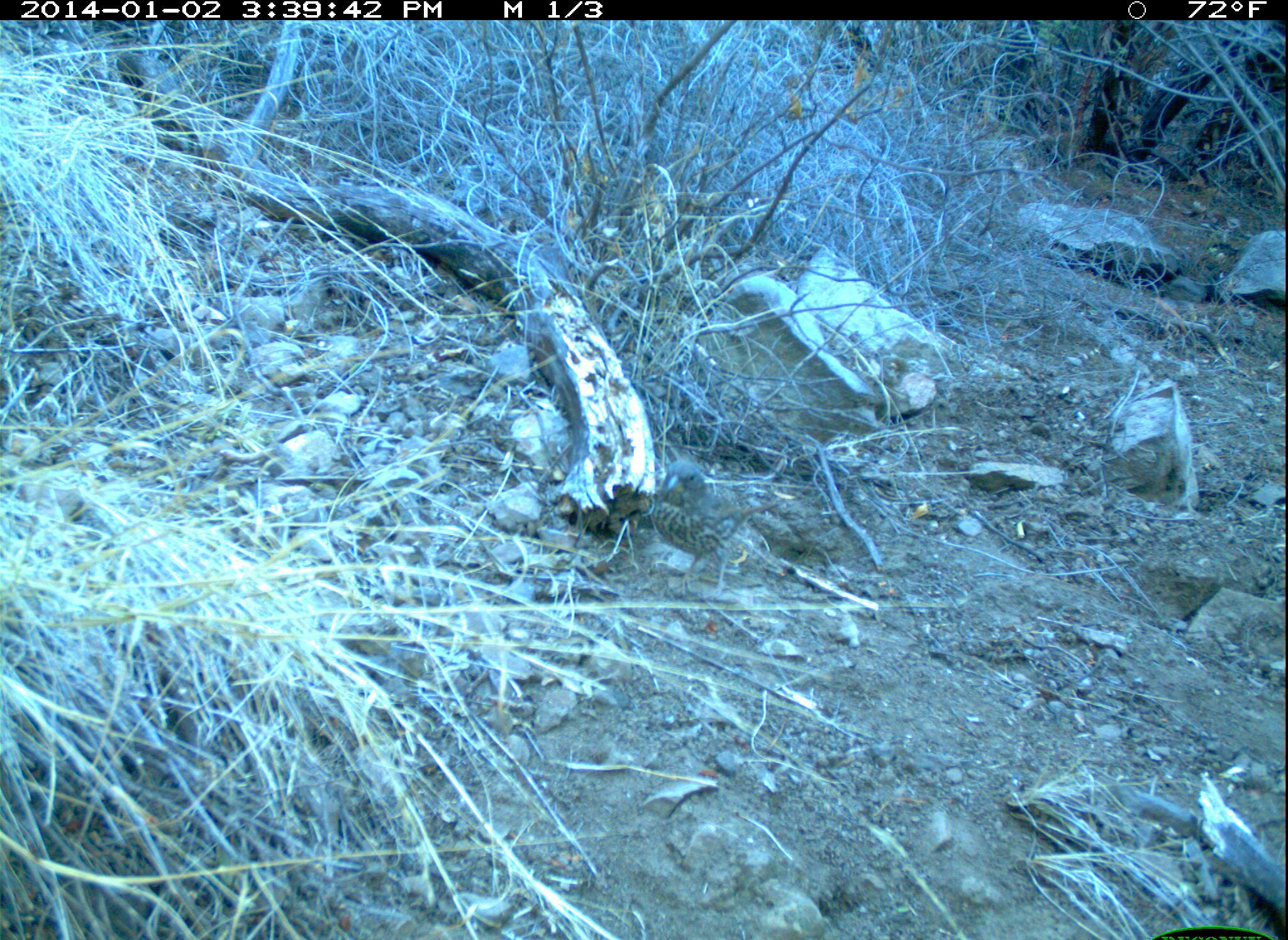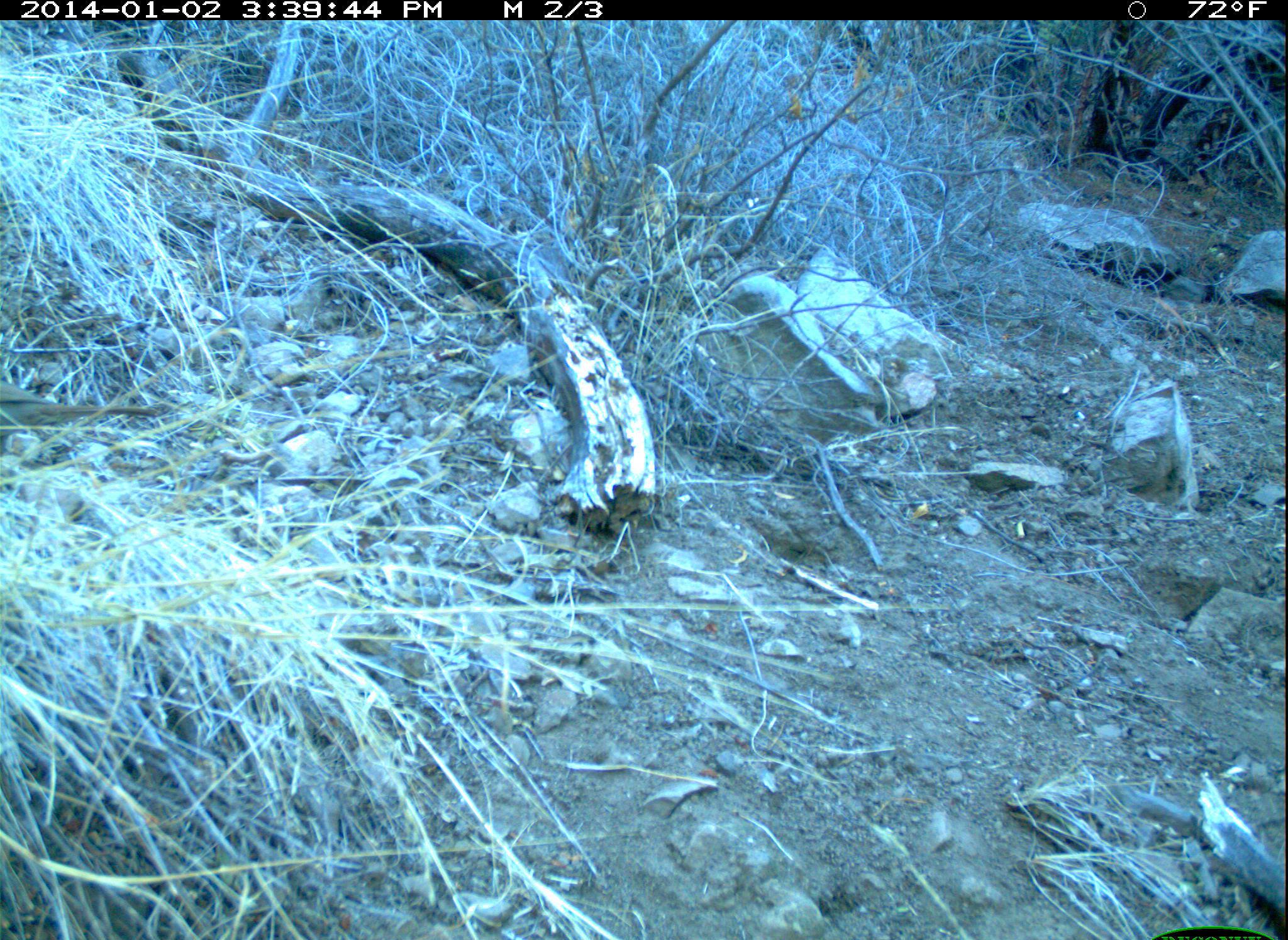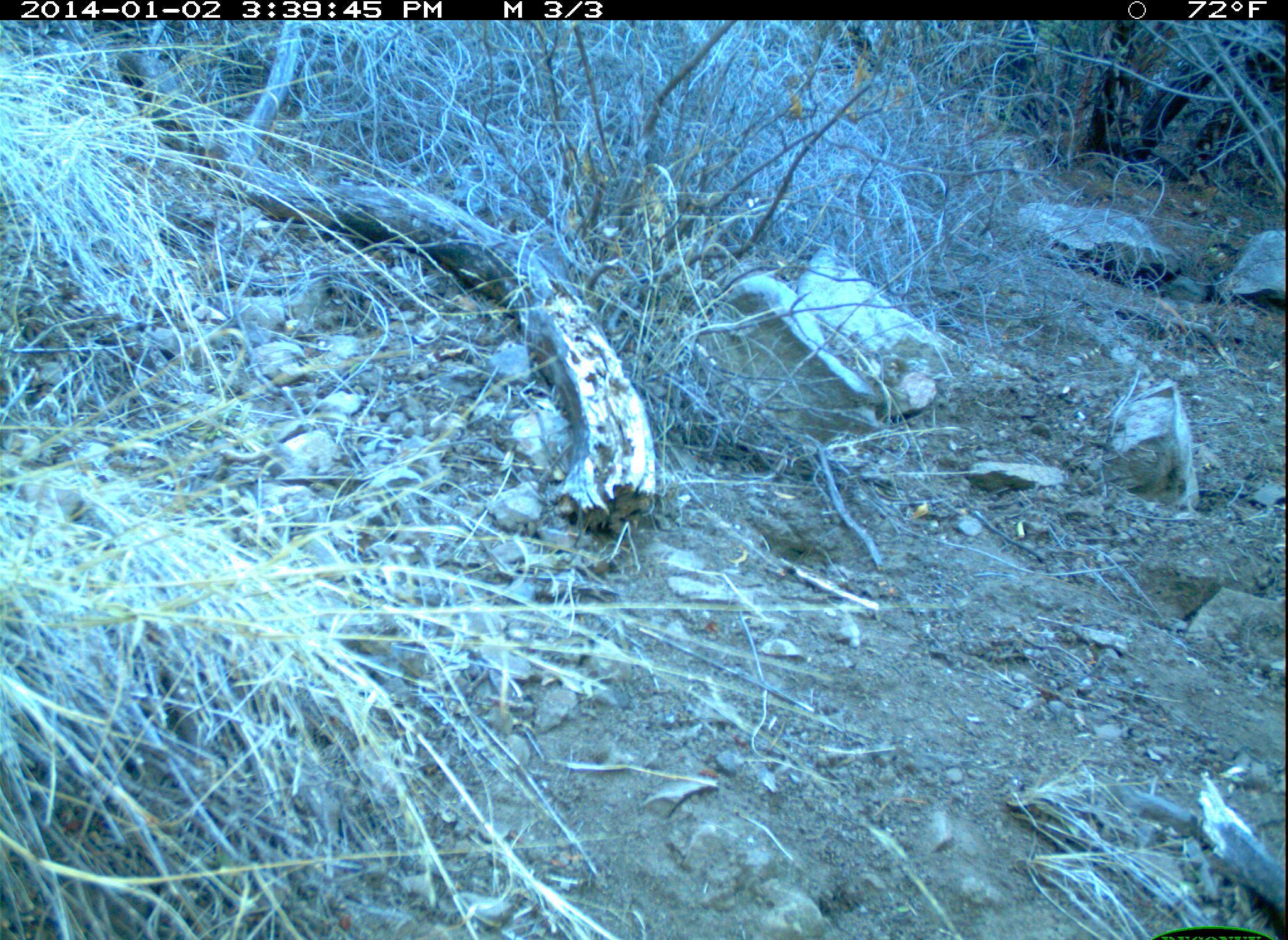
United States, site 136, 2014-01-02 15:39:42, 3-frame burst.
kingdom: Animalia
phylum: Chordata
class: Aves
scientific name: Aves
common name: bird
Bird (Aves).